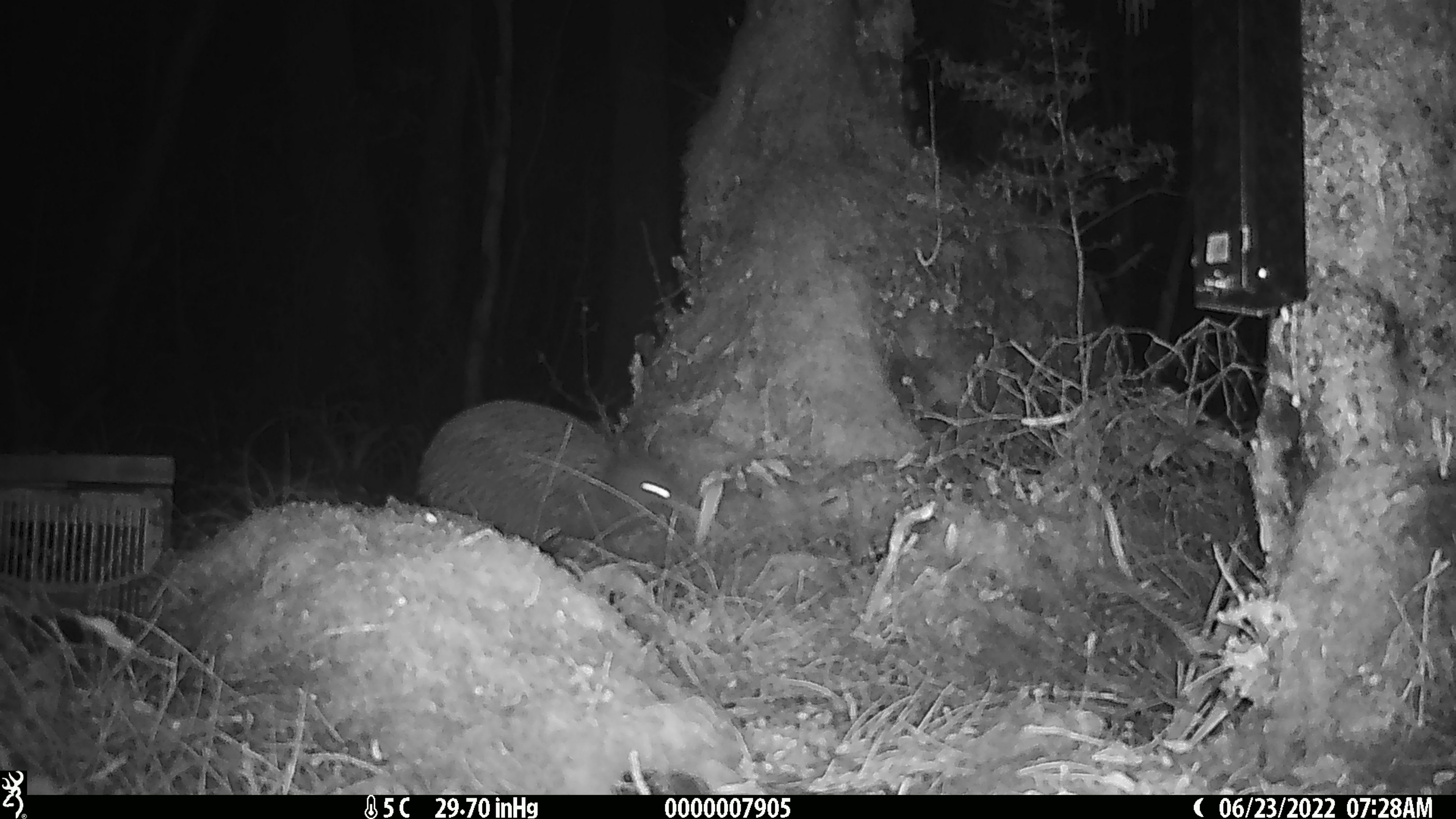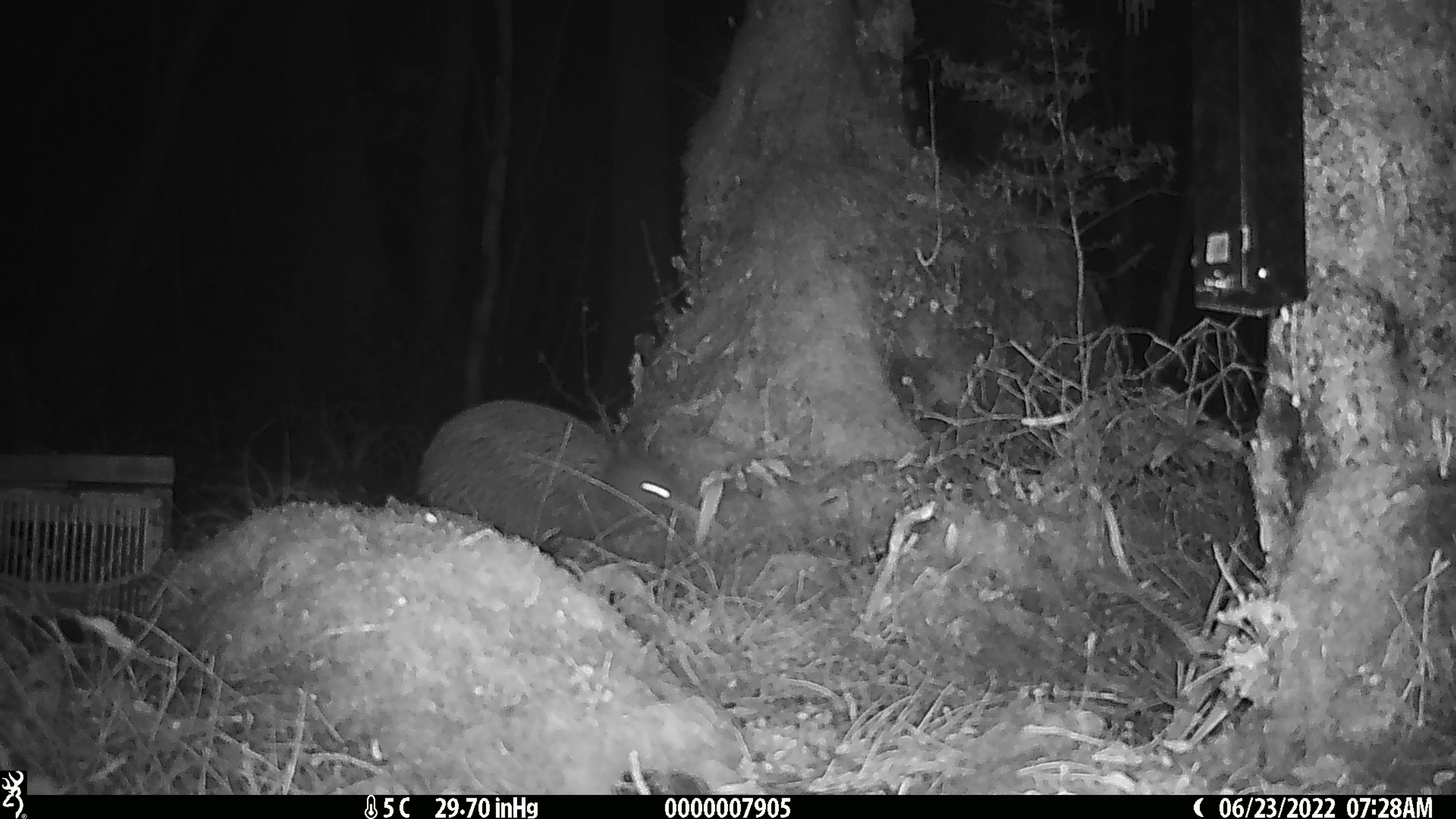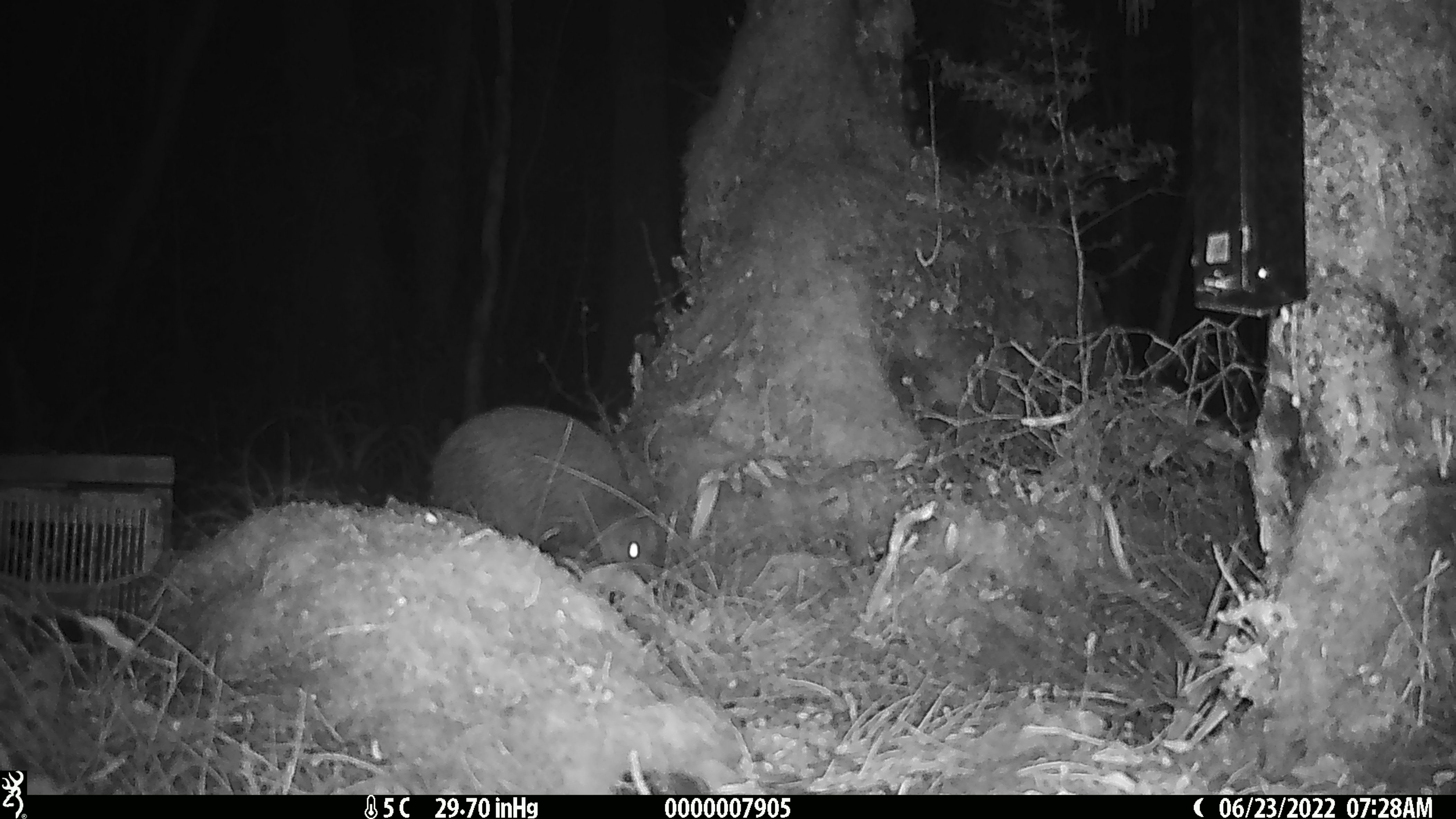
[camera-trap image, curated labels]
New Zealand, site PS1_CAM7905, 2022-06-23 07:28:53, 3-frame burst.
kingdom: Animalia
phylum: Chordata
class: Aves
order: Apterygiformes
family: Apterygidae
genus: Apteryx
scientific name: Apteryx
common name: kiwi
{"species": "kiwi (Apteryx)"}